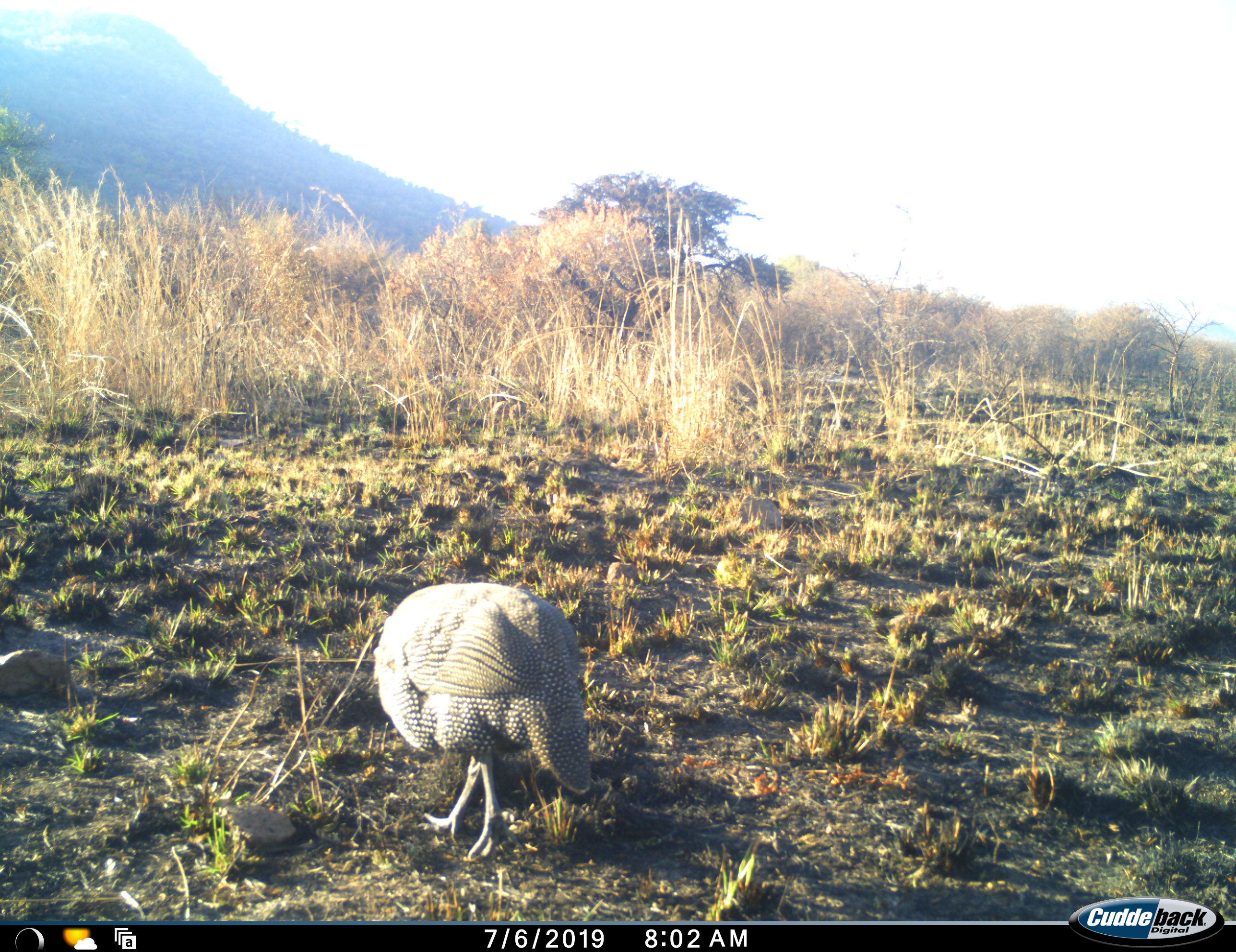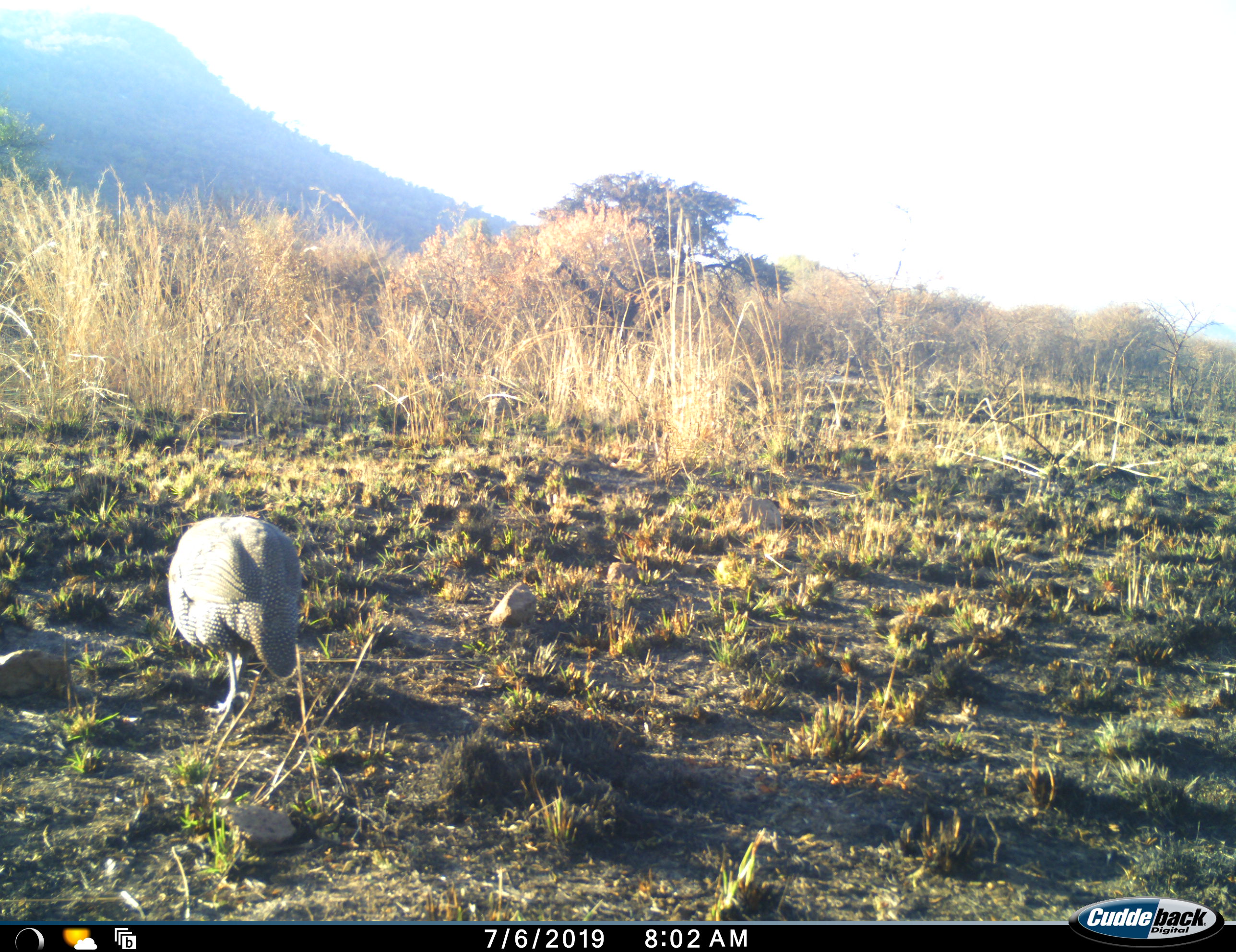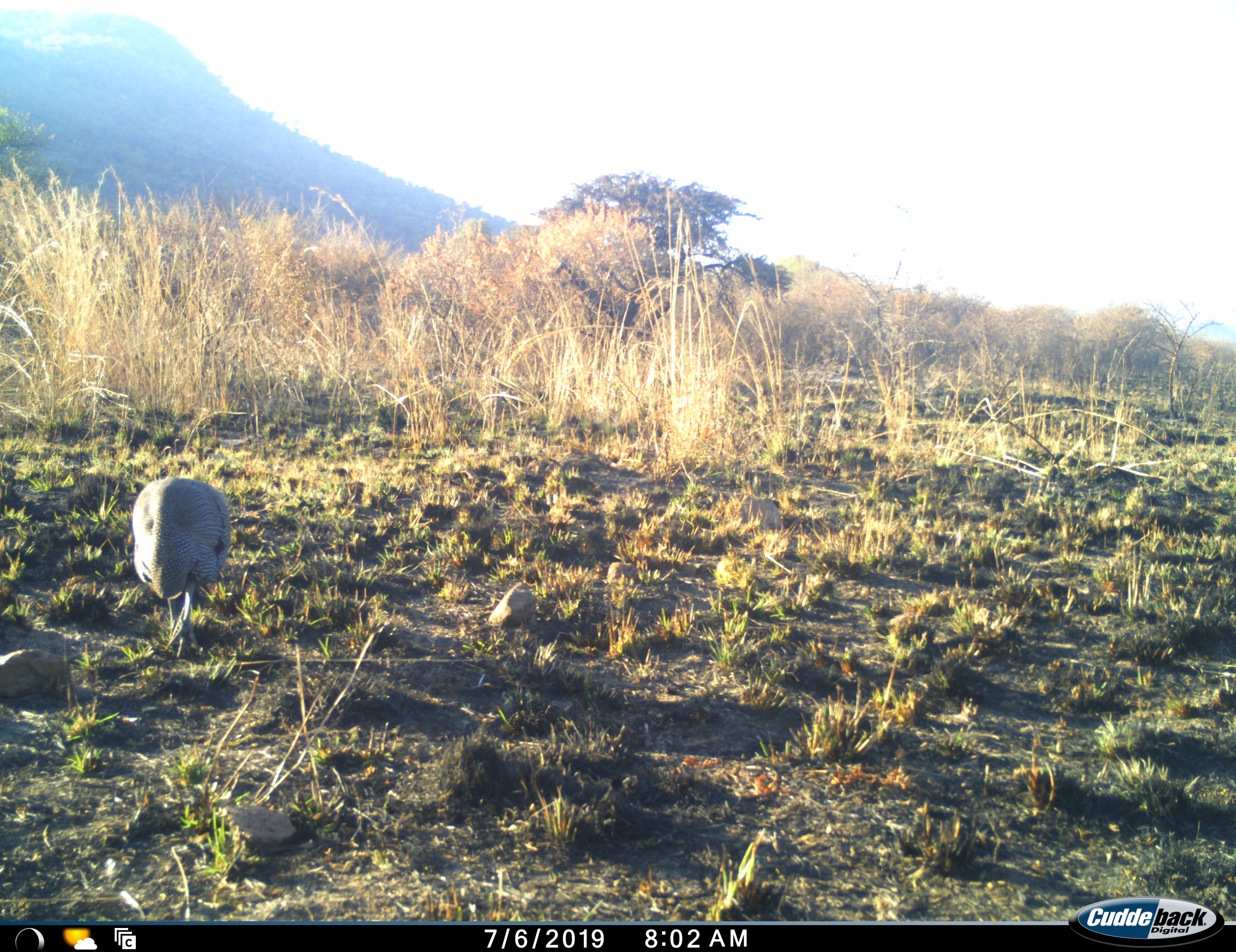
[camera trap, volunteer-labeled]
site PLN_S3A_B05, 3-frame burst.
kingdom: Animalia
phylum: Chordata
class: Aves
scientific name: Aves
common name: bird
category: birdother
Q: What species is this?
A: Birdother (bird) (Aves).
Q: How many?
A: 2.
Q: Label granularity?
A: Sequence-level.